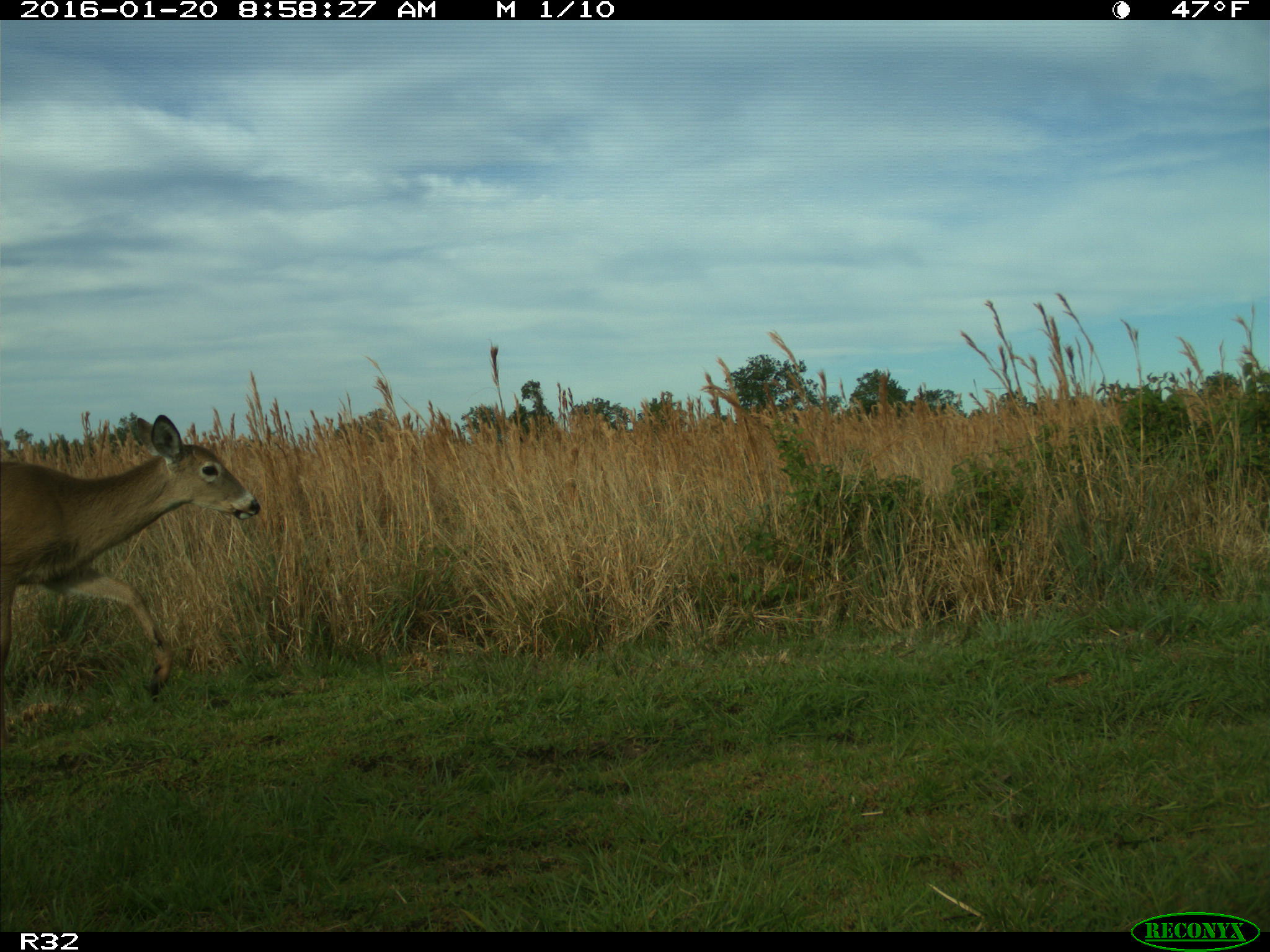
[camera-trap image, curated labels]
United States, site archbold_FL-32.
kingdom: Animalia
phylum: Chordata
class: Mammalia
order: Artiodactyla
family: Cervidae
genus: Odocoileus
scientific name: Odocoileus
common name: deer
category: unidentified deer